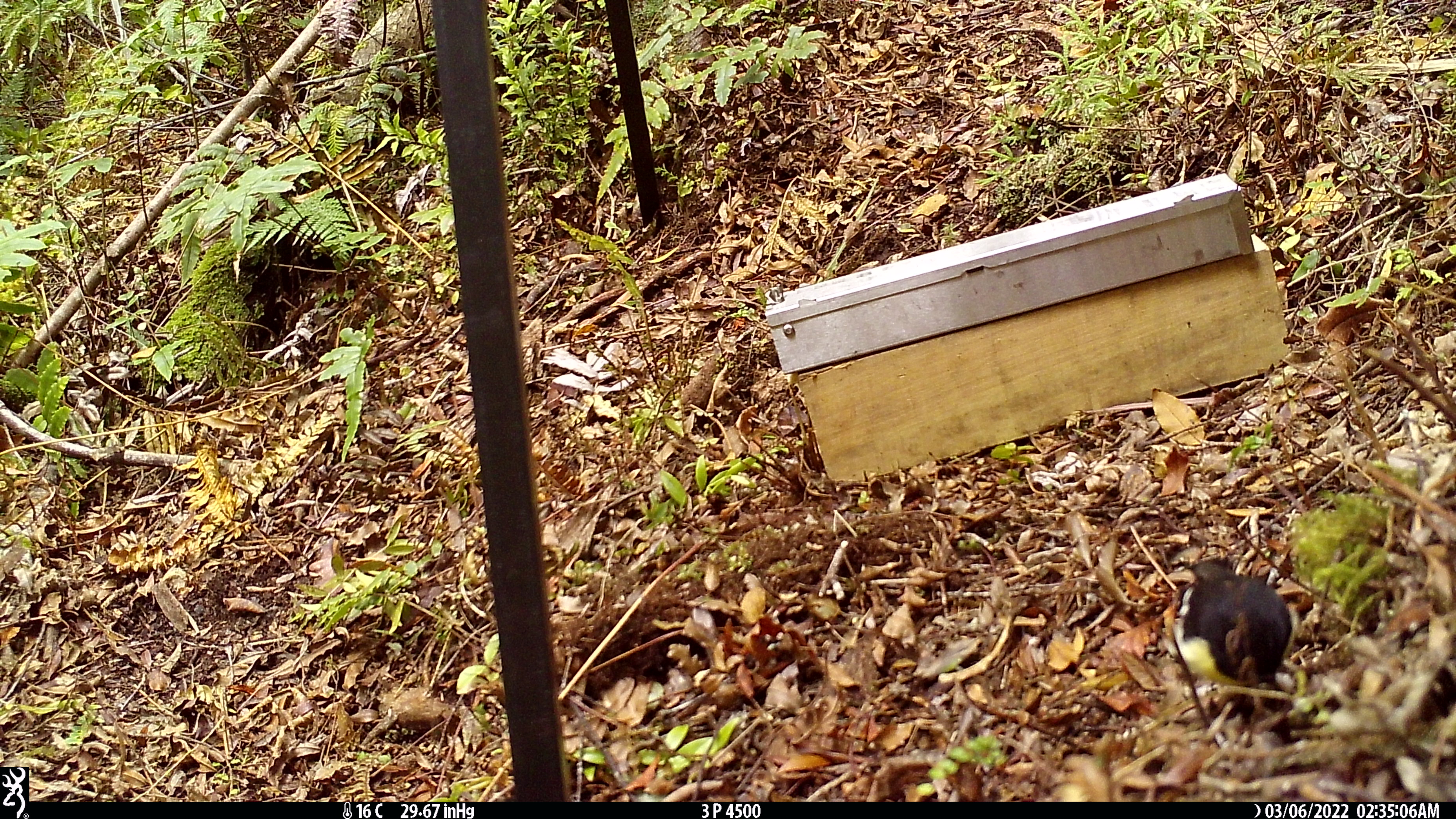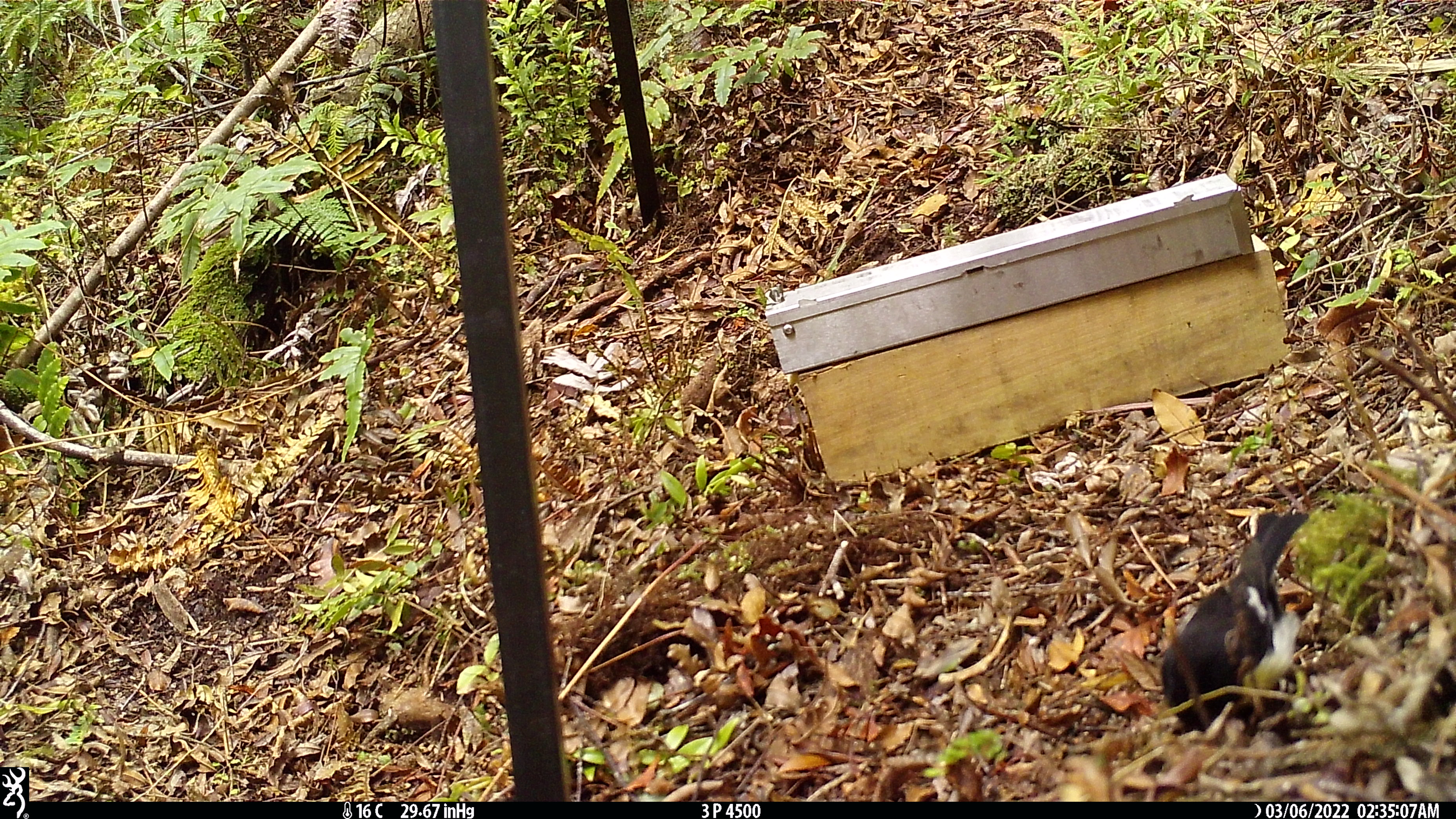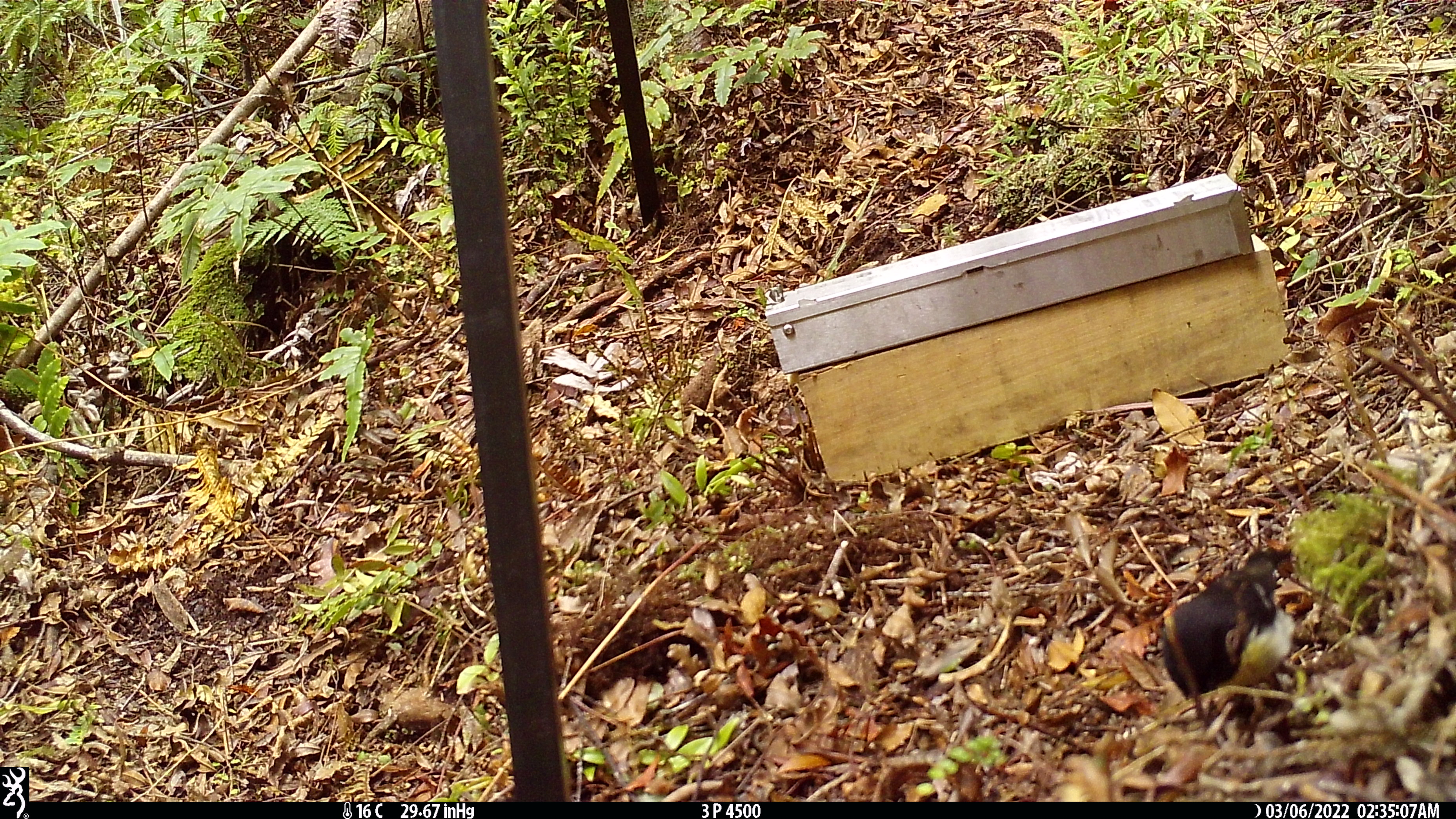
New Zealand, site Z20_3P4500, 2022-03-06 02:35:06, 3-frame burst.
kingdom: Animalia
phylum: Chordata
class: Aves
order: Passeriformes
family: Petroicidae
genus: Petroica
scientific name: Petroica macrocephala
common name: tomtit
Tomtit (Petroica macrocephala).